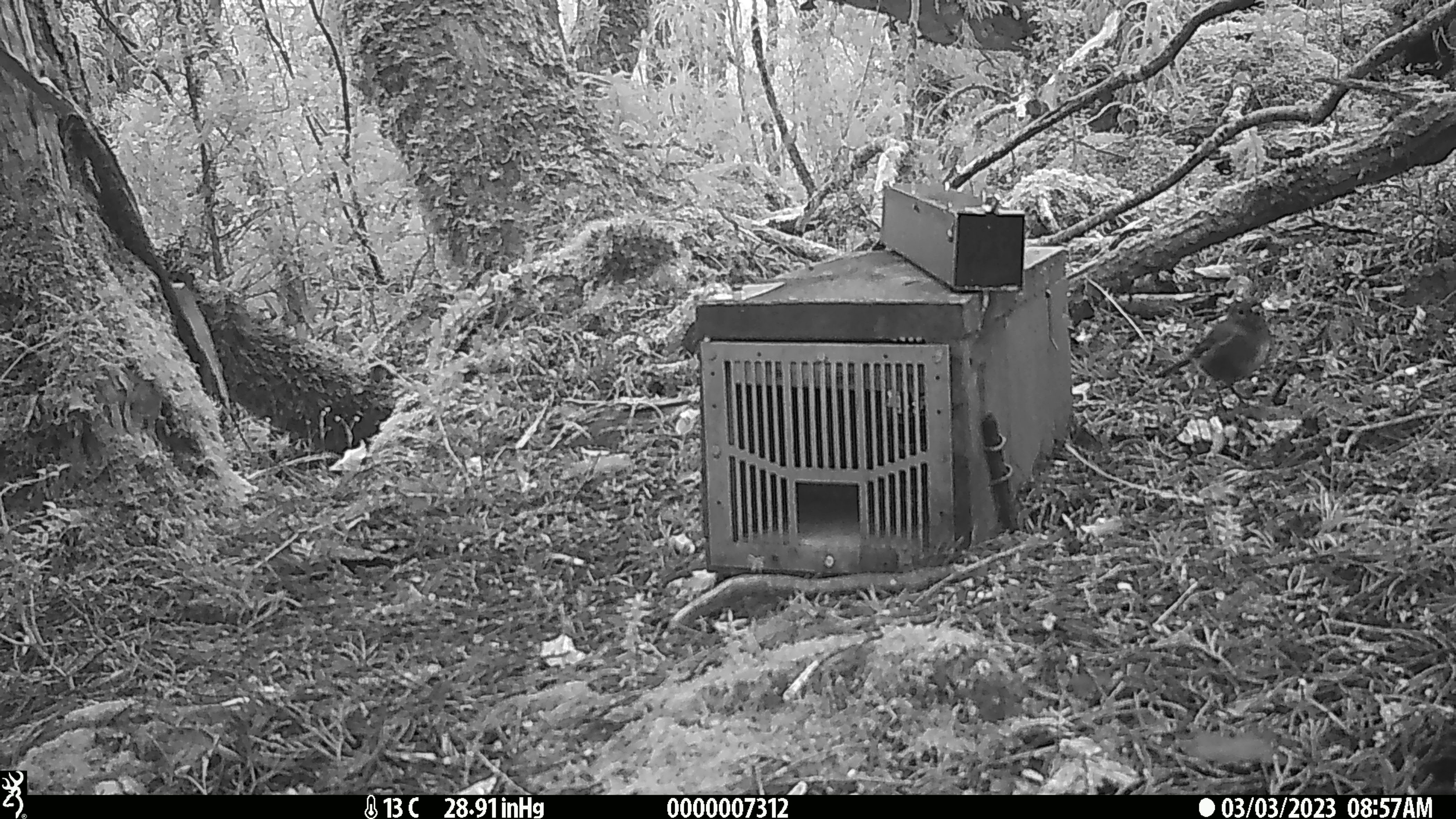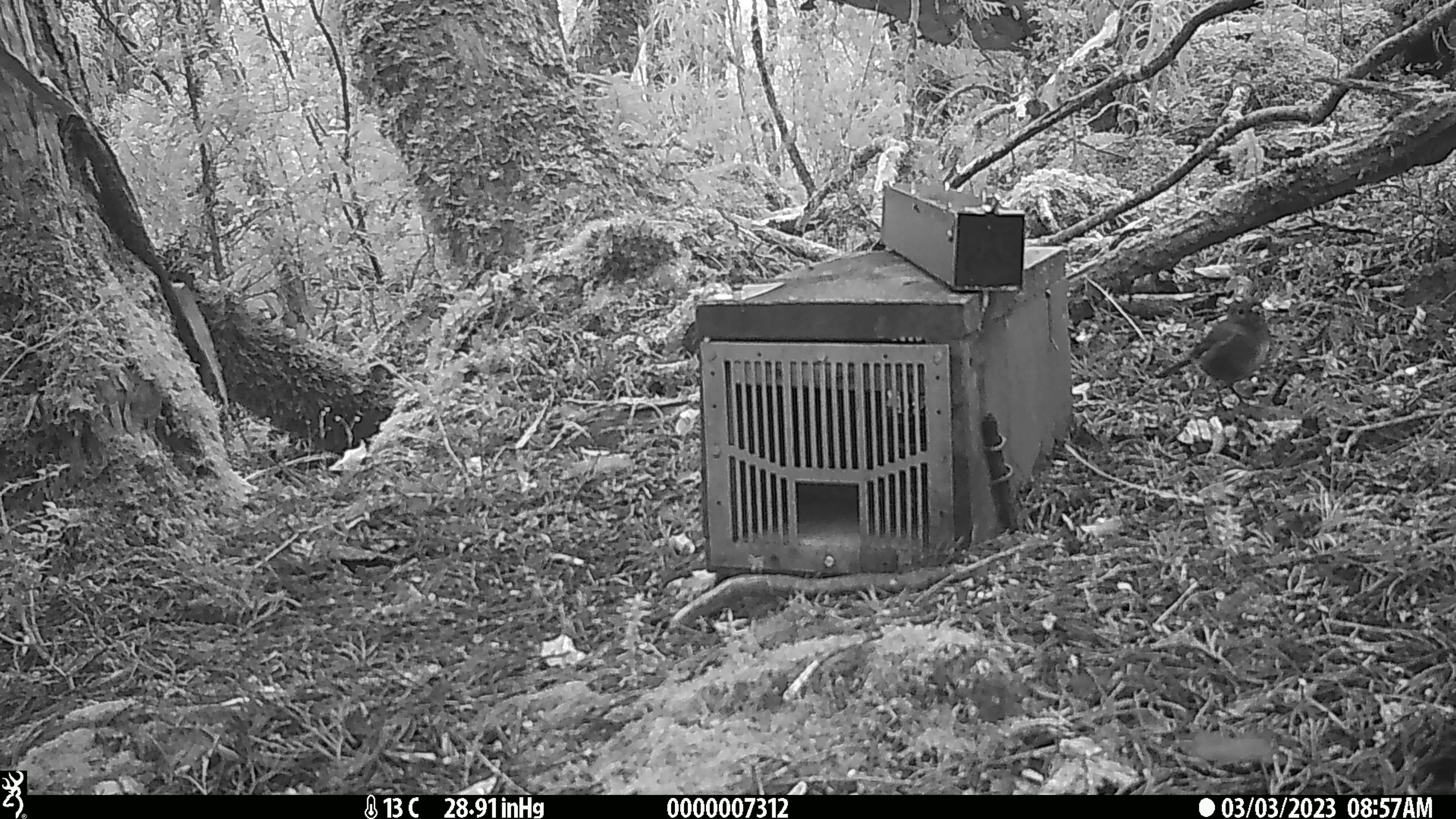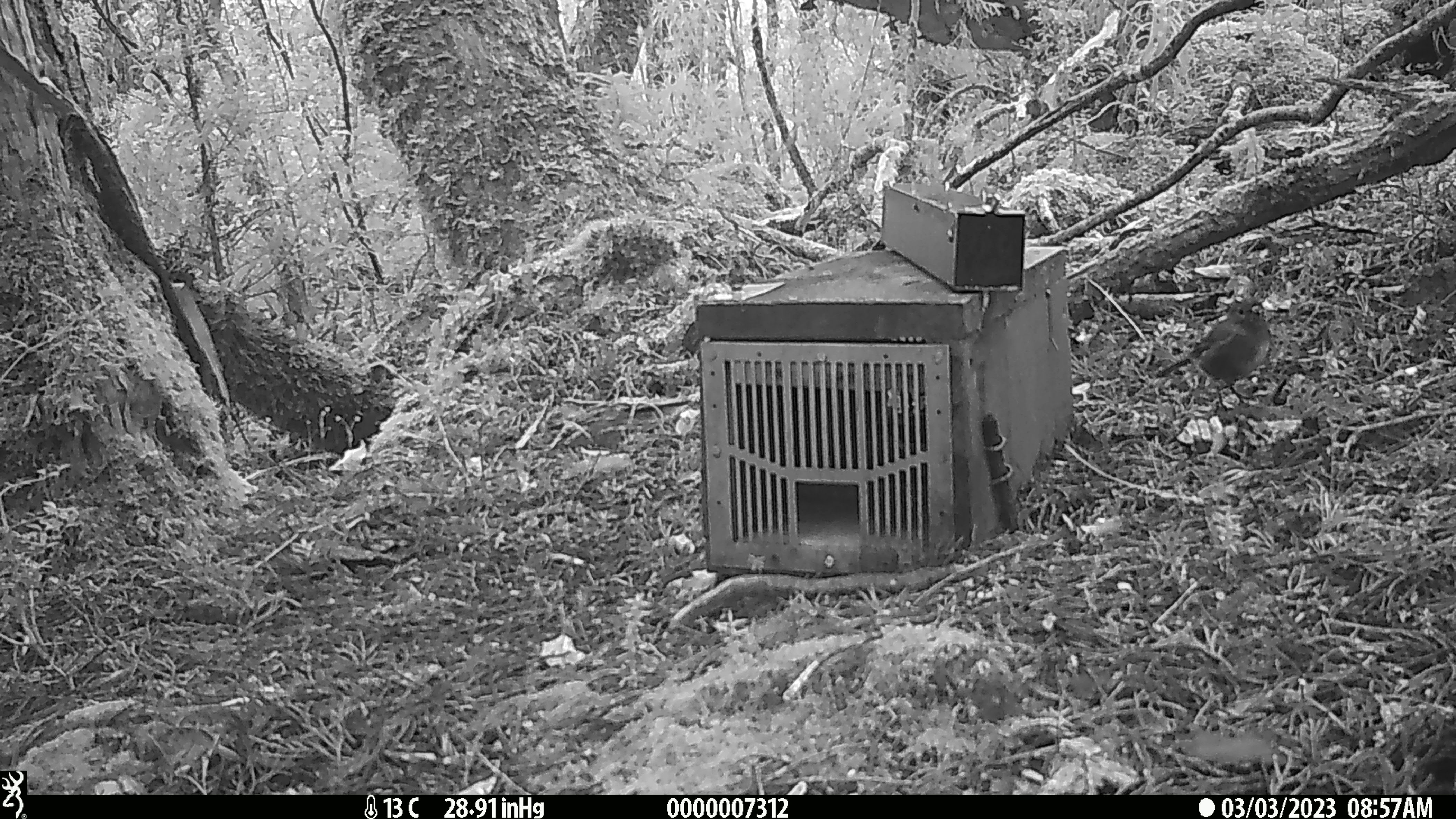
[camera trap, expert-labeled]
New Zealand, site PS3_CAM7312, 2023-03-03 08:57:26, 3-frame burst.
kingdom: Animalia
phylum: Chordata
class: Aves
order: Passeriformes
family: Petroicidae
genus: Petroica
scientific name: Petroica australis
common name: new zealand robin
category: robin